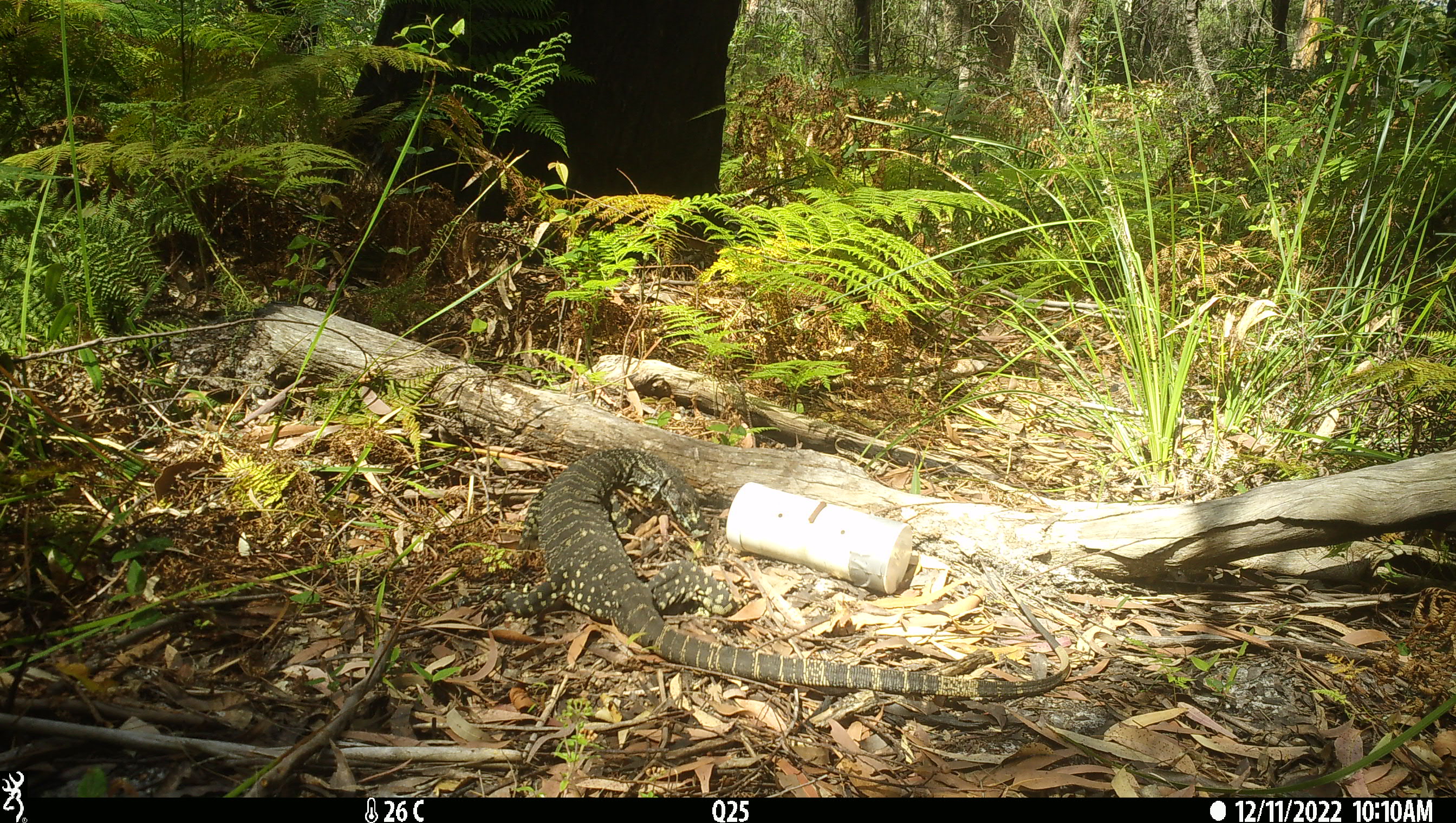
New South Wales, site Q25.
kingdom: Animalia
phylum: Chordata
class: Reptilia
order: Squamata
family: Varanidae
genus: Varanus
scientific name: Varanus varius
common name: lace monitor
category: goanna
Goanna (lace monitor) (Varanus varius).